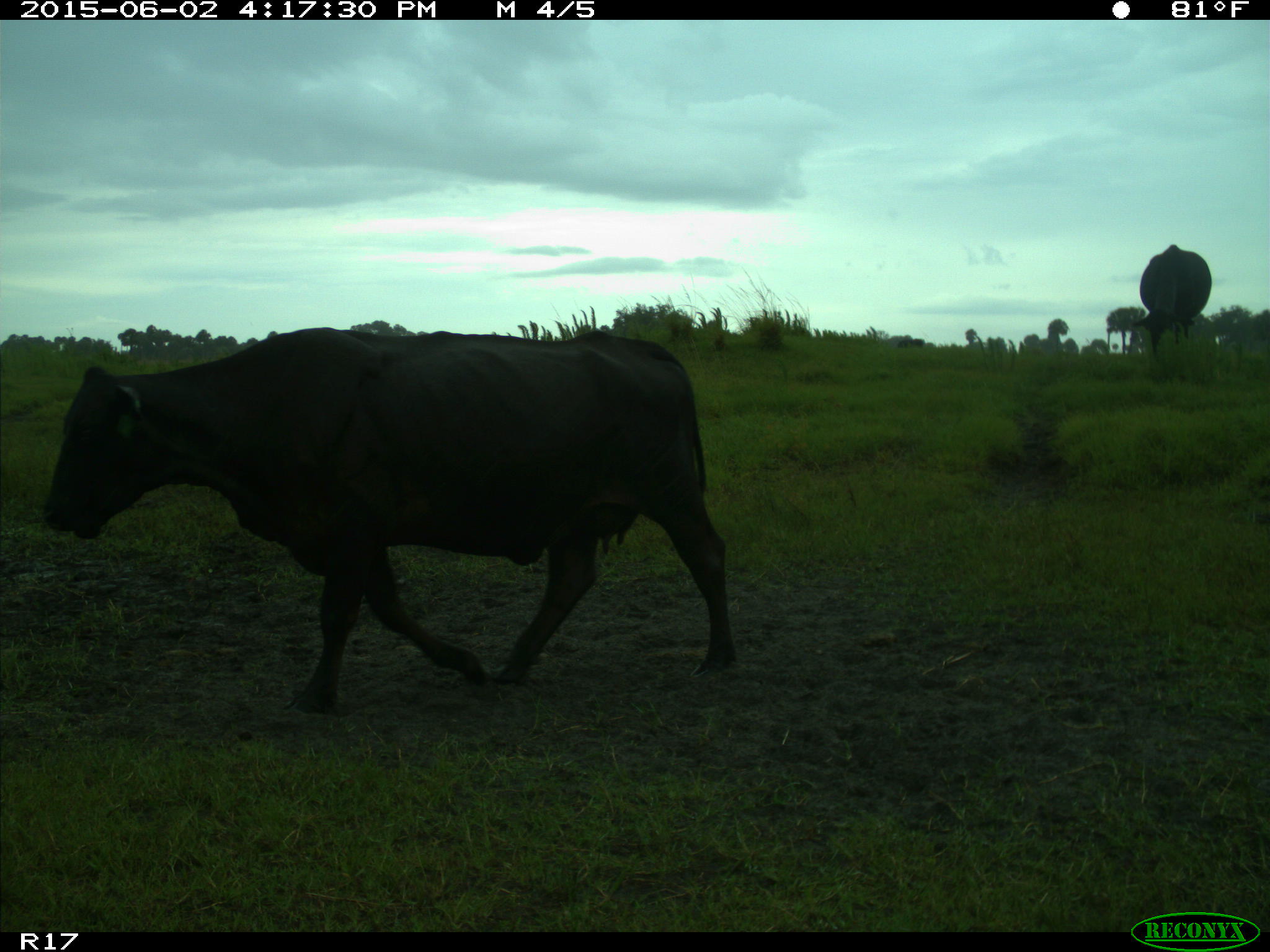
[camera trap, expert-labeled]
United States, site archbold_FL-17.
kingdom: Animalia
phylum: Chordata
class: Mammalia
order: Artiodactyla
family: Bovidae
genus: Bos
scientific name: Bos taurus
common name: domestic cow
Bos taurus (domestic cow).